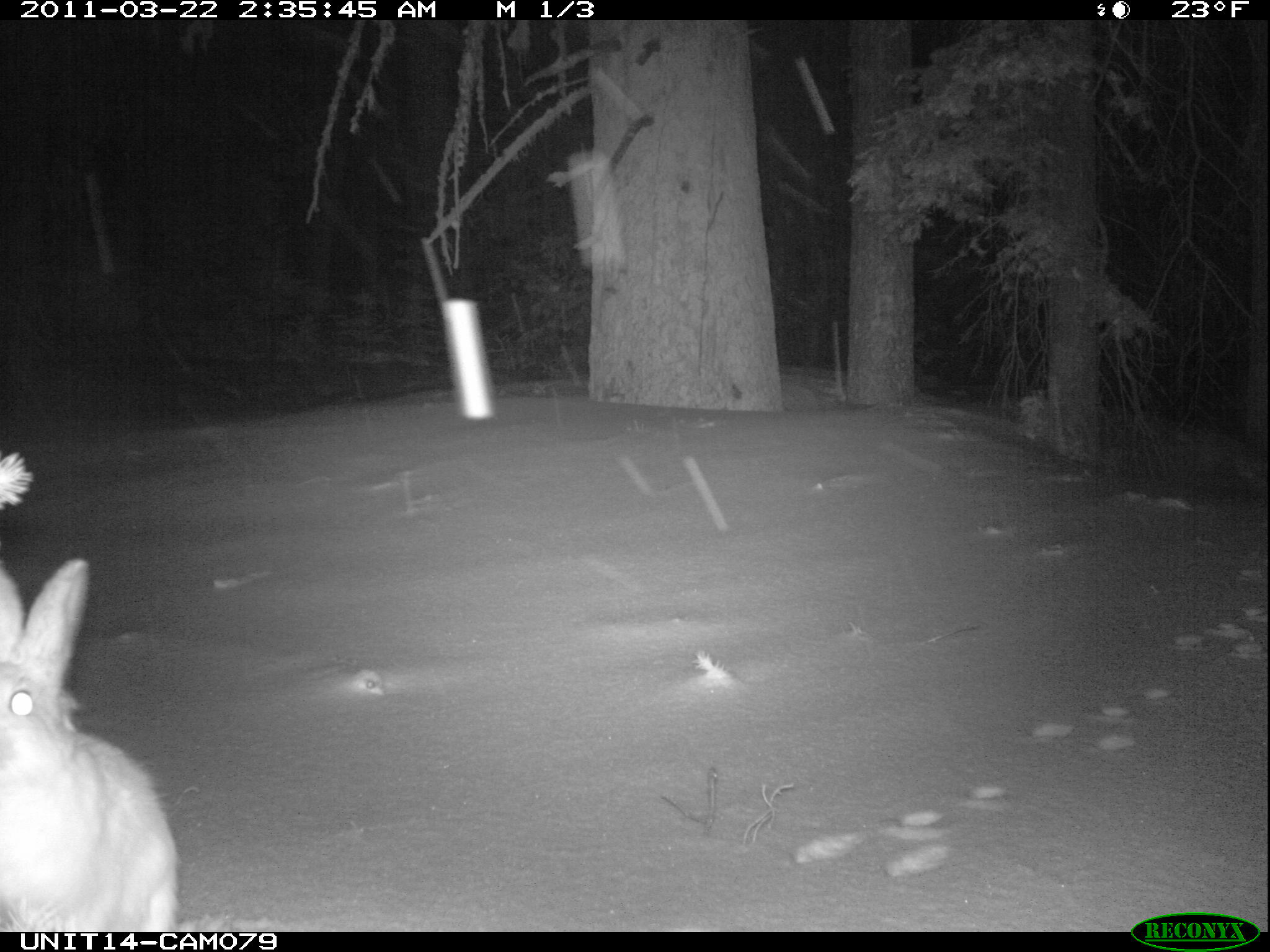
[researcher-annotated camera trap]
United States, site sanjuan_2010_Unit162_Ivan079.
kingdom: Animalia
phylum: Chordata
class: Mammalia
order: Lagomorpha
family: Leporidae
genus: Lepus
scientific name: Lepus americanus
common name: snowshoe hare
Lepus americanus (snowshoe hare).